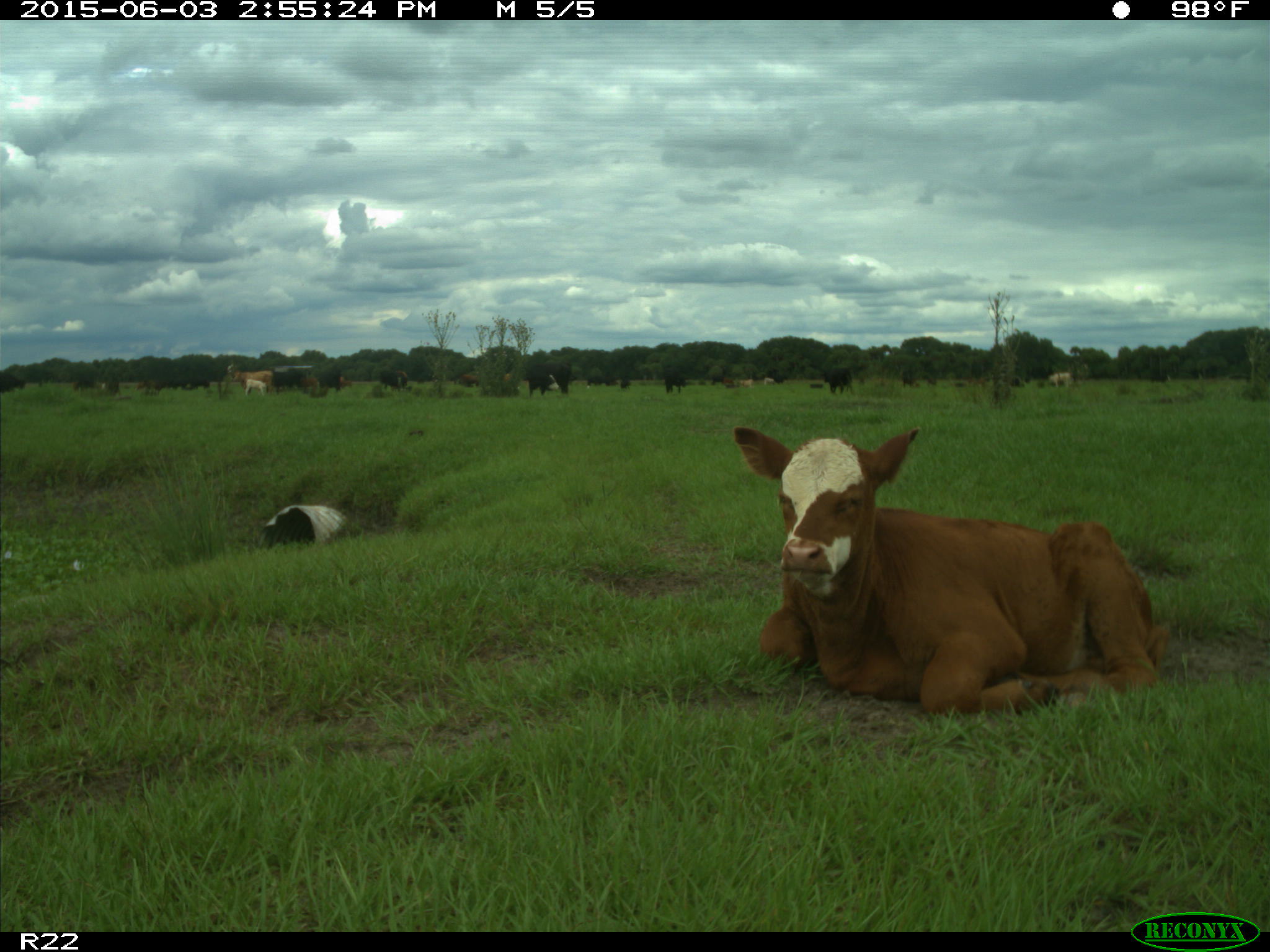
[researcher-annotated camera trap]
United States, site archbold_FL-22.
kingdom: Animalia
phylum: Chordata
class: Mammalia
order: Artiodactyla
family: Bovidae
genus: Bos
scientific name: Bos taurus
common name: domestic cow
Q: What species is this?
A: Bos taurus (domestic cow).